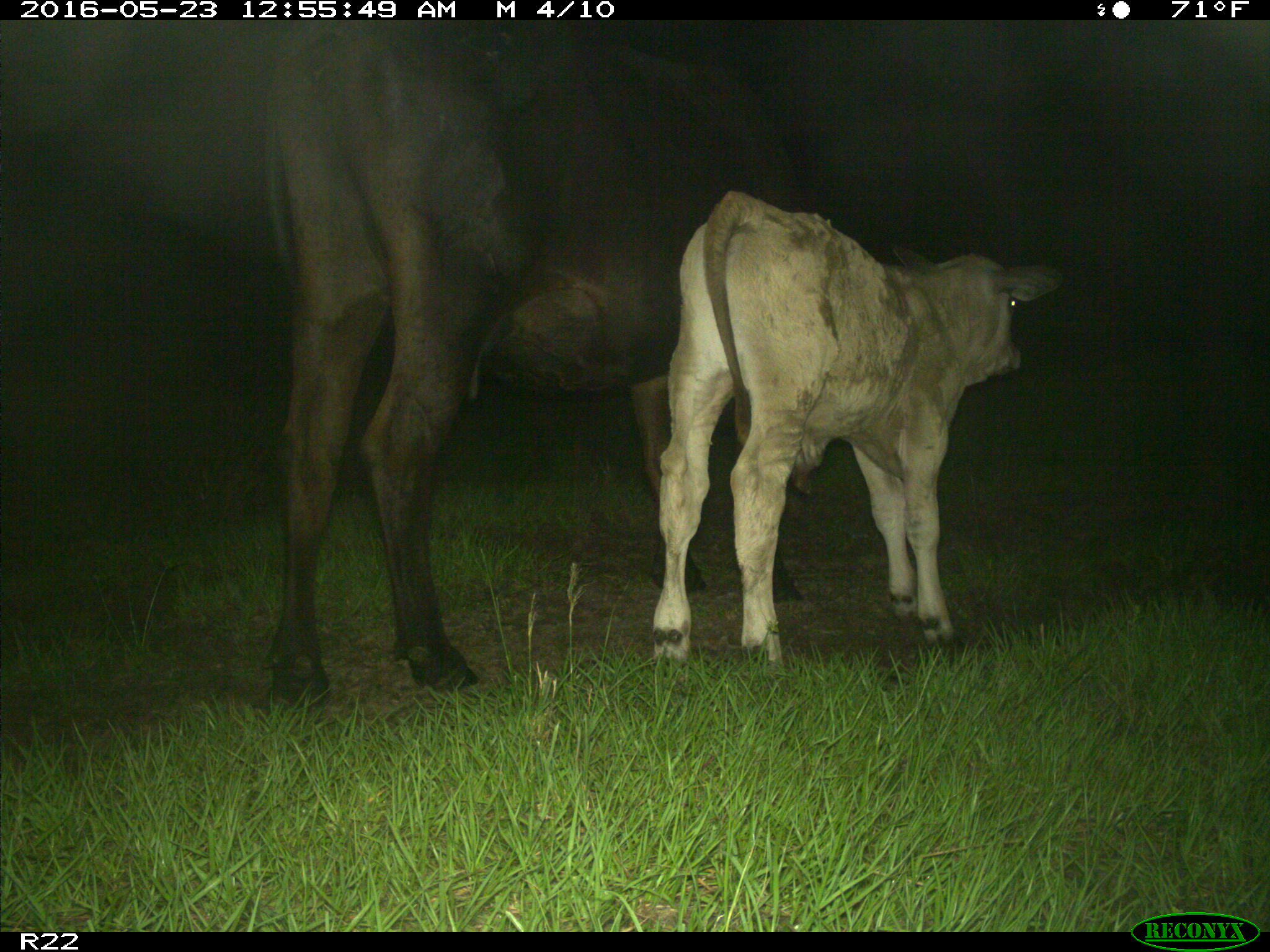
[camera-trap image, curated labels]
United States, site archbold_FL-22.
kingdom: Animalia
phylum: Chordata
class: Mammalia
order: Artiodactyla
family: Bovidae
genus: Bos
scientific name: Bos taurus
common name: domestic cow